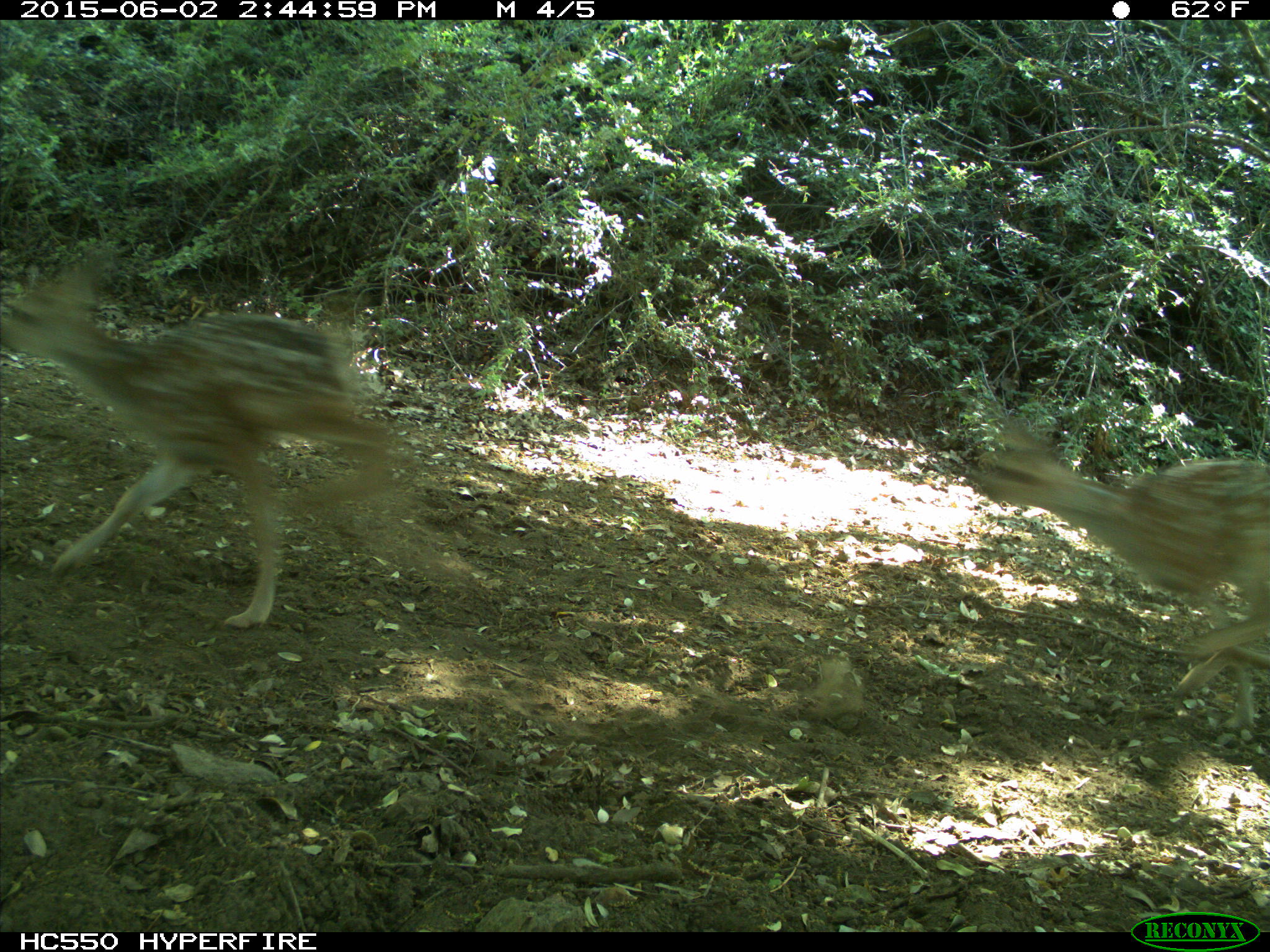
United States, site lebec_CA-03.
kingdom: Animalia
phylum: Chordata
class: Mammalia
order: Artiodactyla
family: Cervidae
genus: Odocoileus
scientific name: Odocoileus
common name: deer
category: unidentified deer